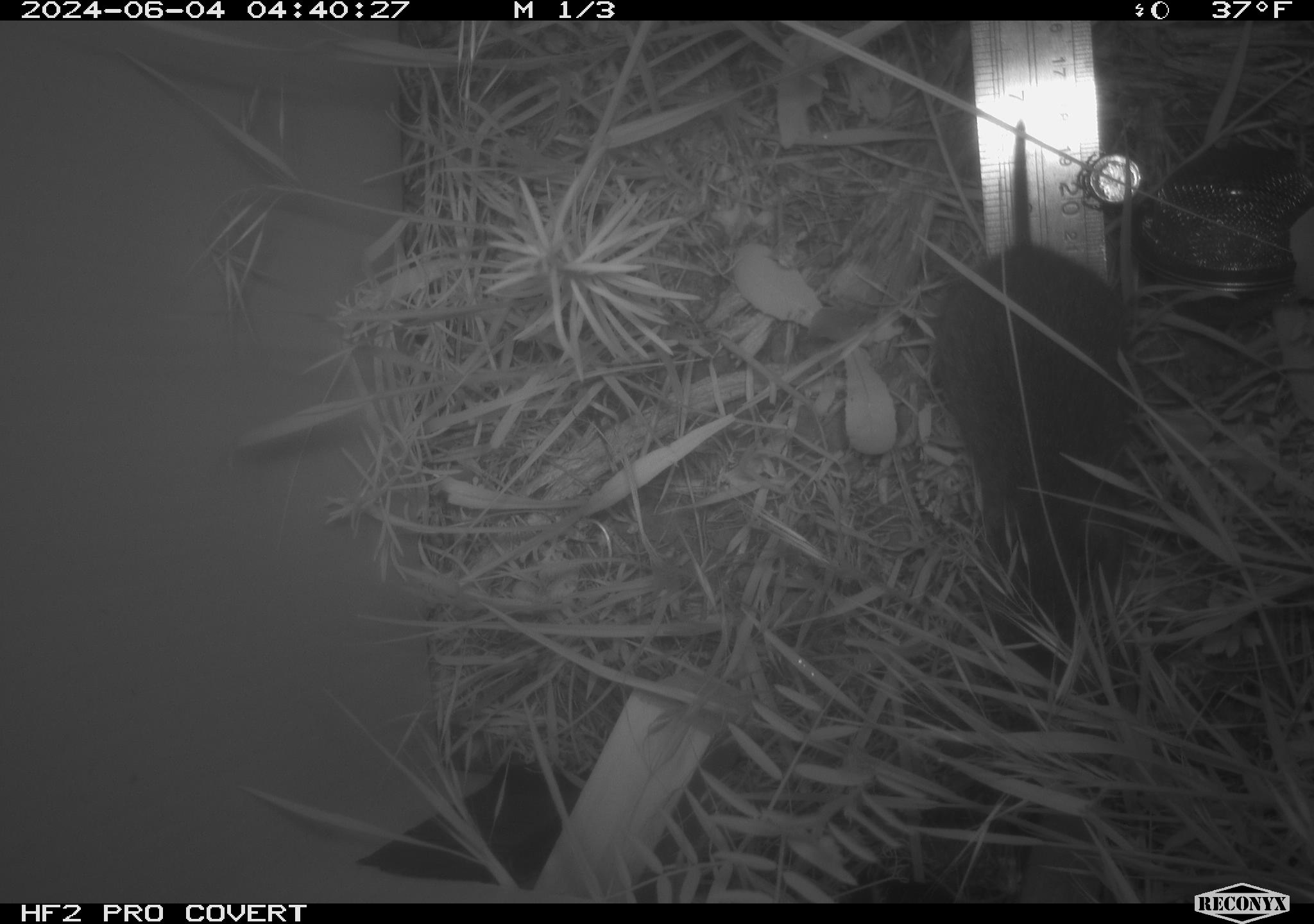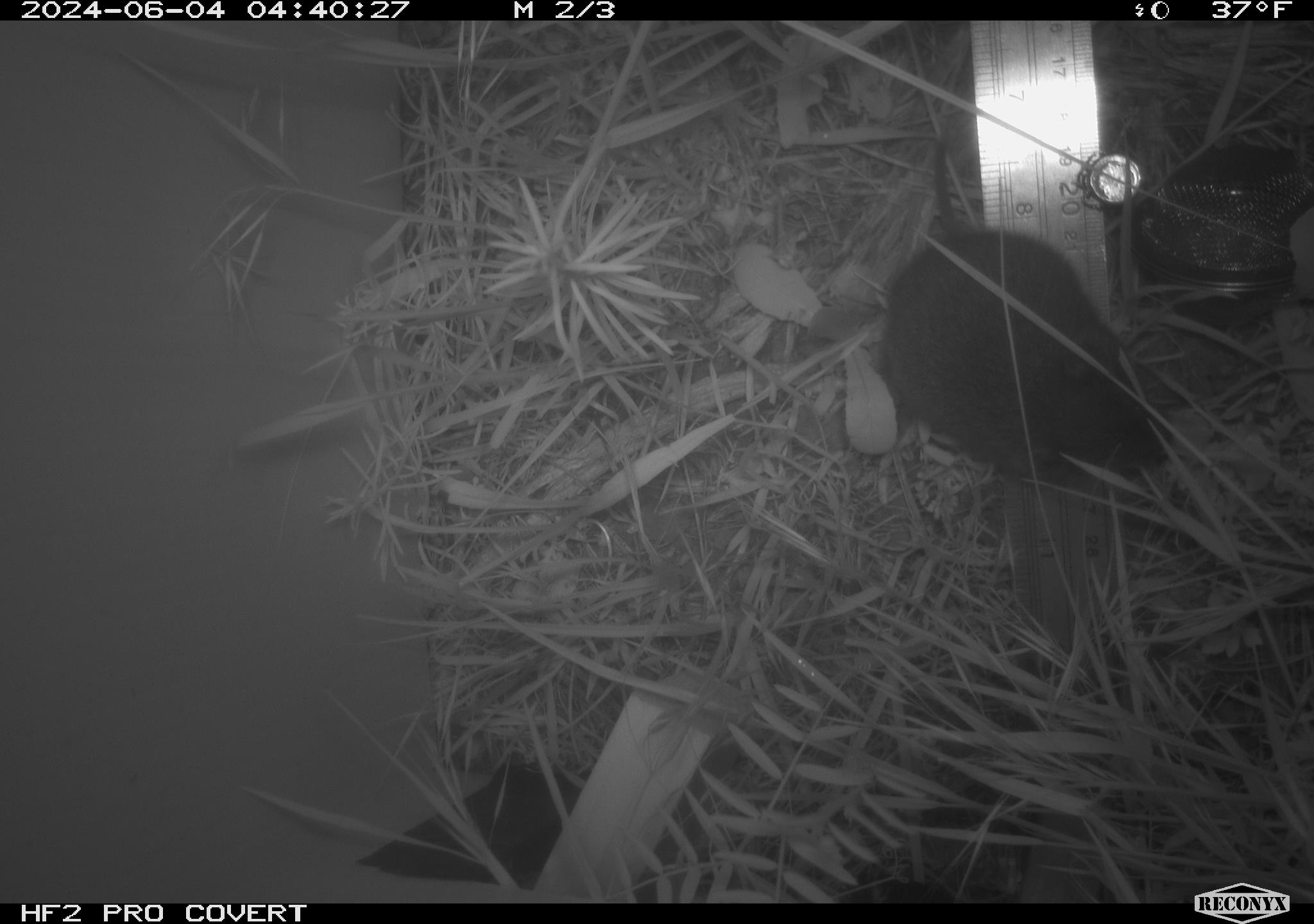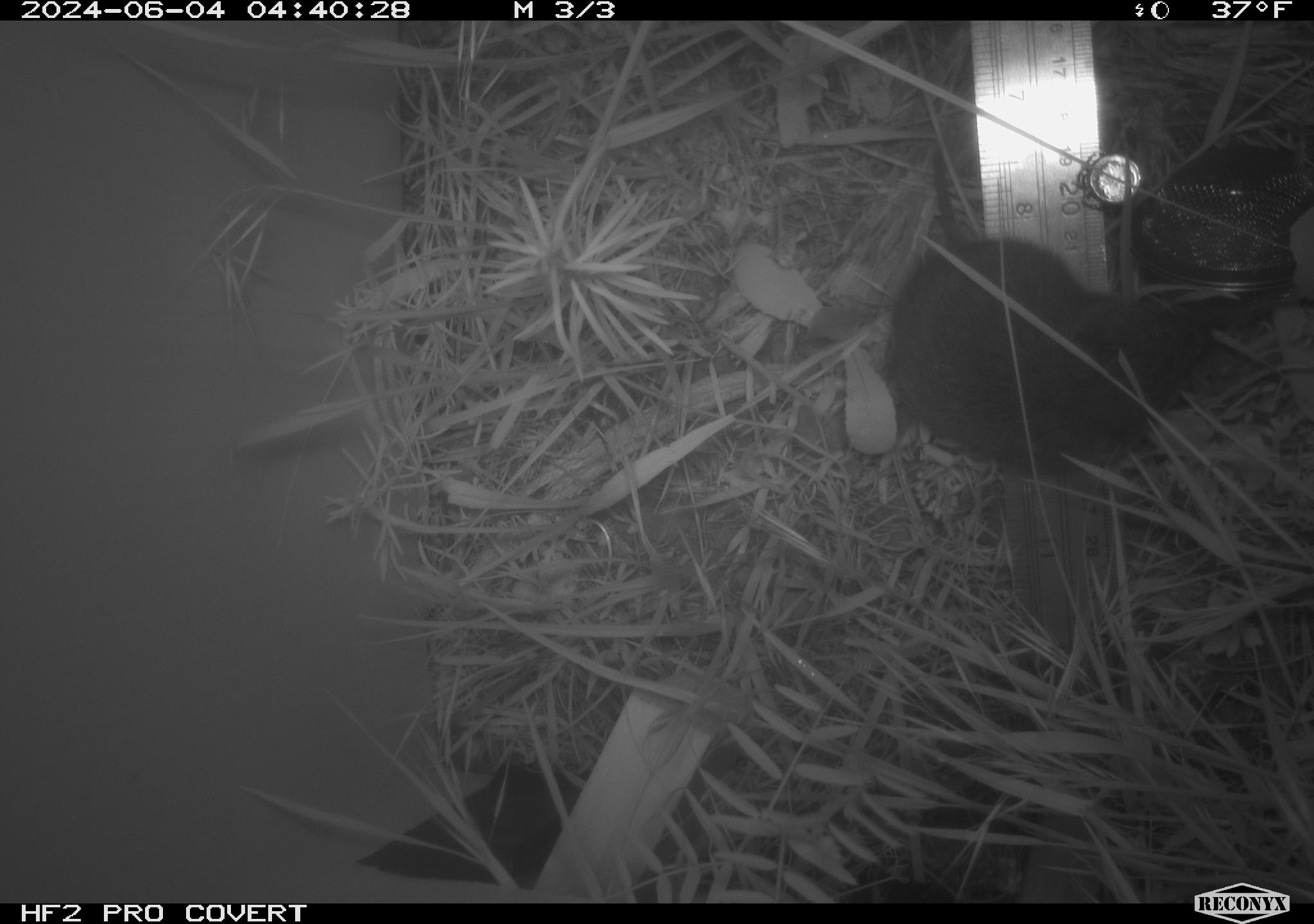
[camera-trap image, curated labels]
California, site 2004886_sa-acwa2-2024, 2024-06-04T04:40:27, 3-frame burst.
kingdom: Animalia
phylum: Chordata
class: Mammalia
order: Rodentia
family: Cricetidae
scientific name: Cricetidae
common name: hamsters, voles, lemmings, and allies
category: cricetidae family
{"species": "cricetidae family (hamsters, voles, lemmings, and allies) (Cricetidae)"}